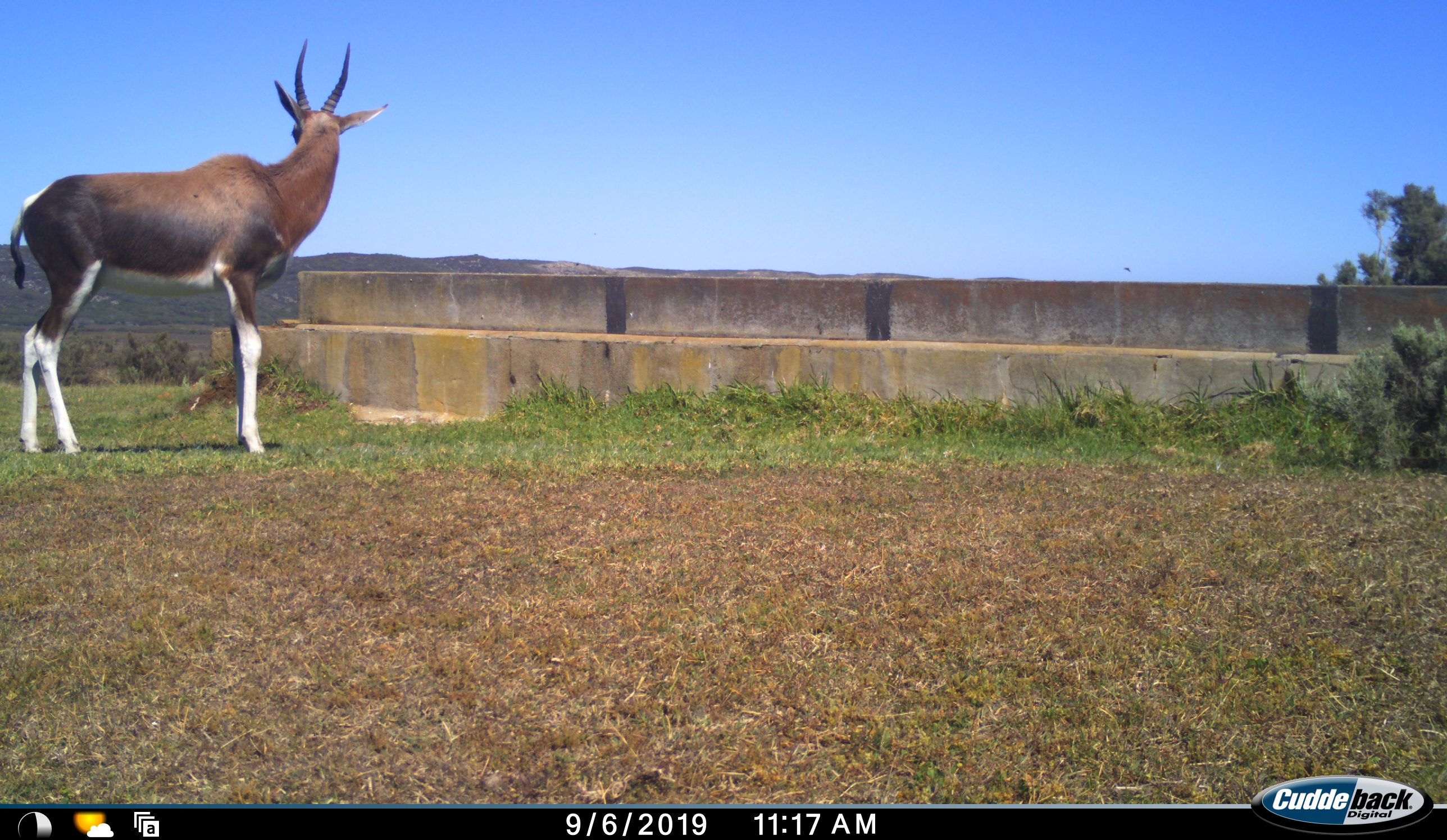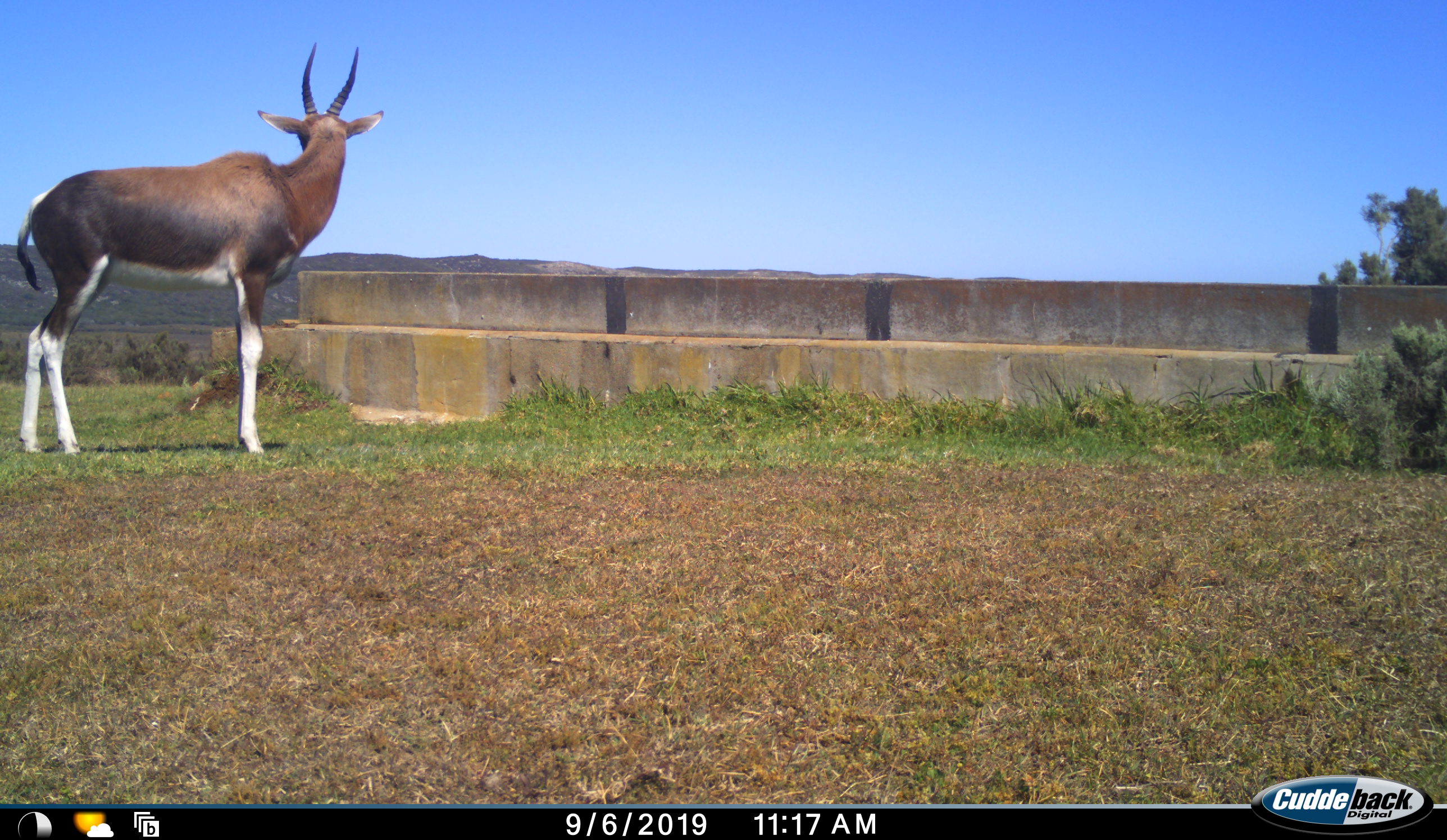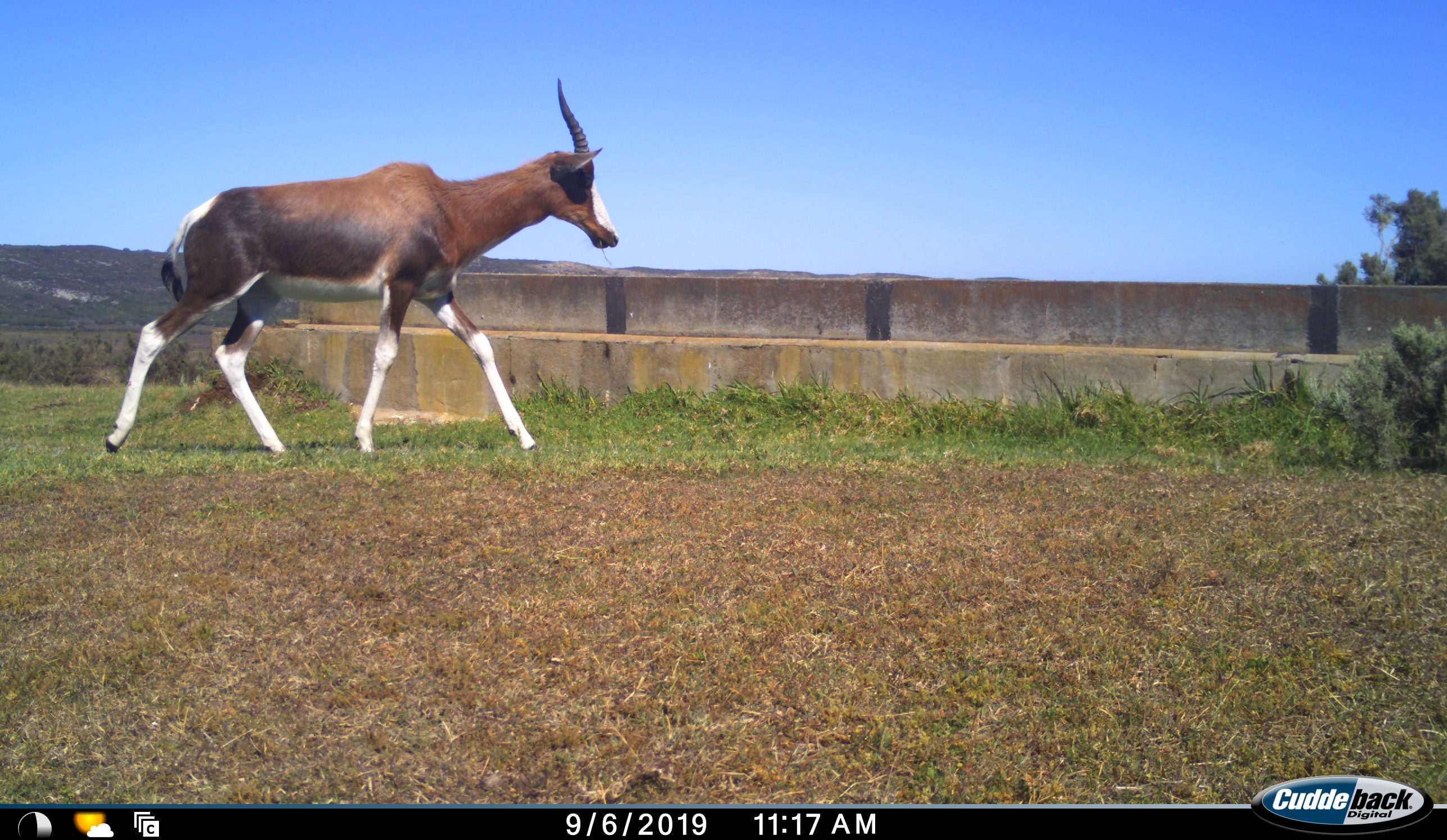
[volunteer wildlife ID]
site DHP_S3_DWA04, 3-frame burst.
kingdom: Animalia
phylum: Chordata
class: Mammalia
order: Artiodactyla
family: Bovidae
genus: Damaliscus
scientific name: Damaliscus pygargus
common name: bontebok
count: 1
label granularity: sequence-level